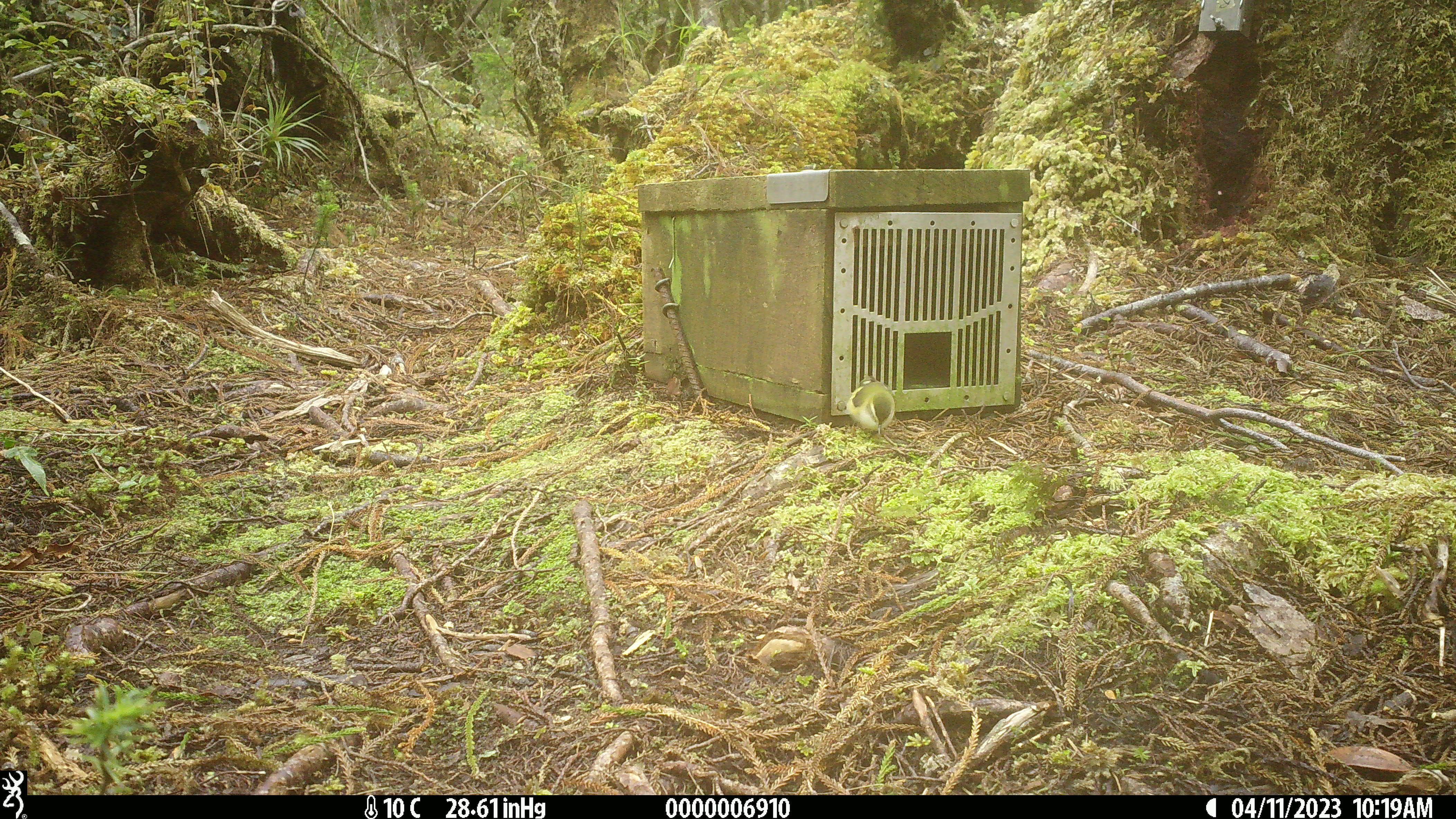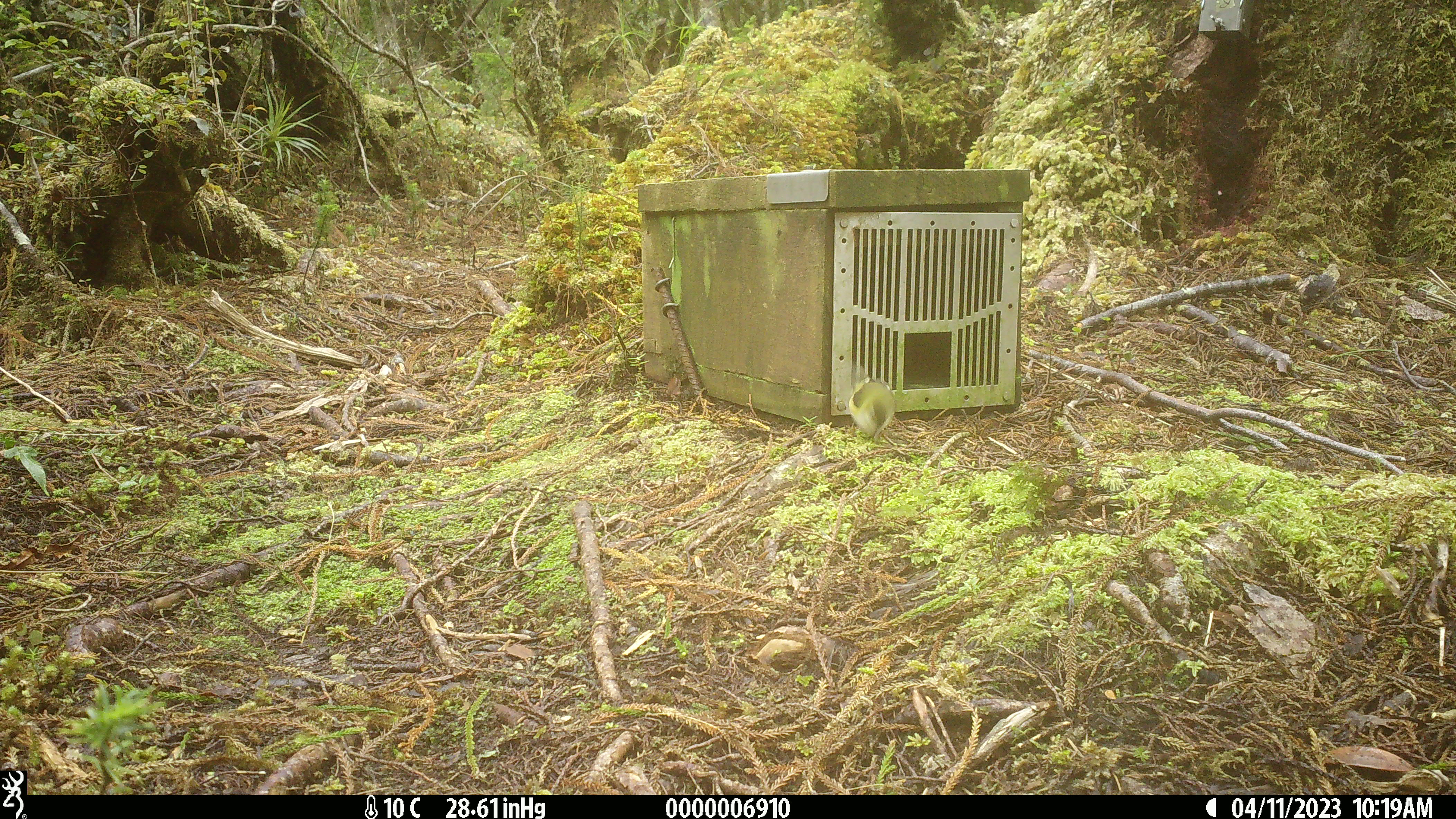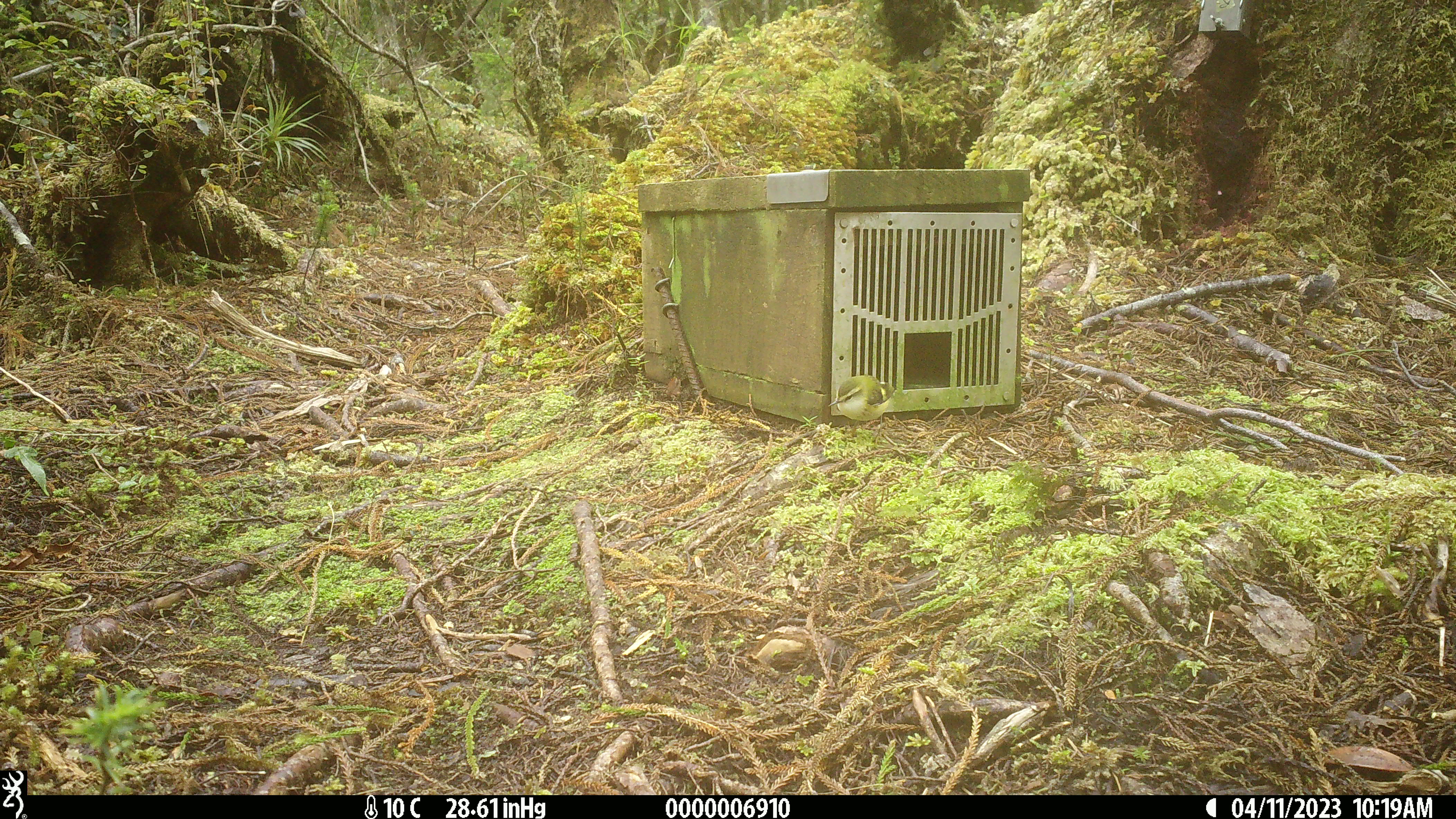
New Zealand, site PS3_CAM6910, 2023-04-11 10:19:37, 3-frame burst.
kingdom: Animalia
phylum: Chordata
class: Aves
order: Passeriformes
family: Acanthisittidae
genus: Acanthisitta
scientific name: Acanthisitta chloris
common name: rifleman